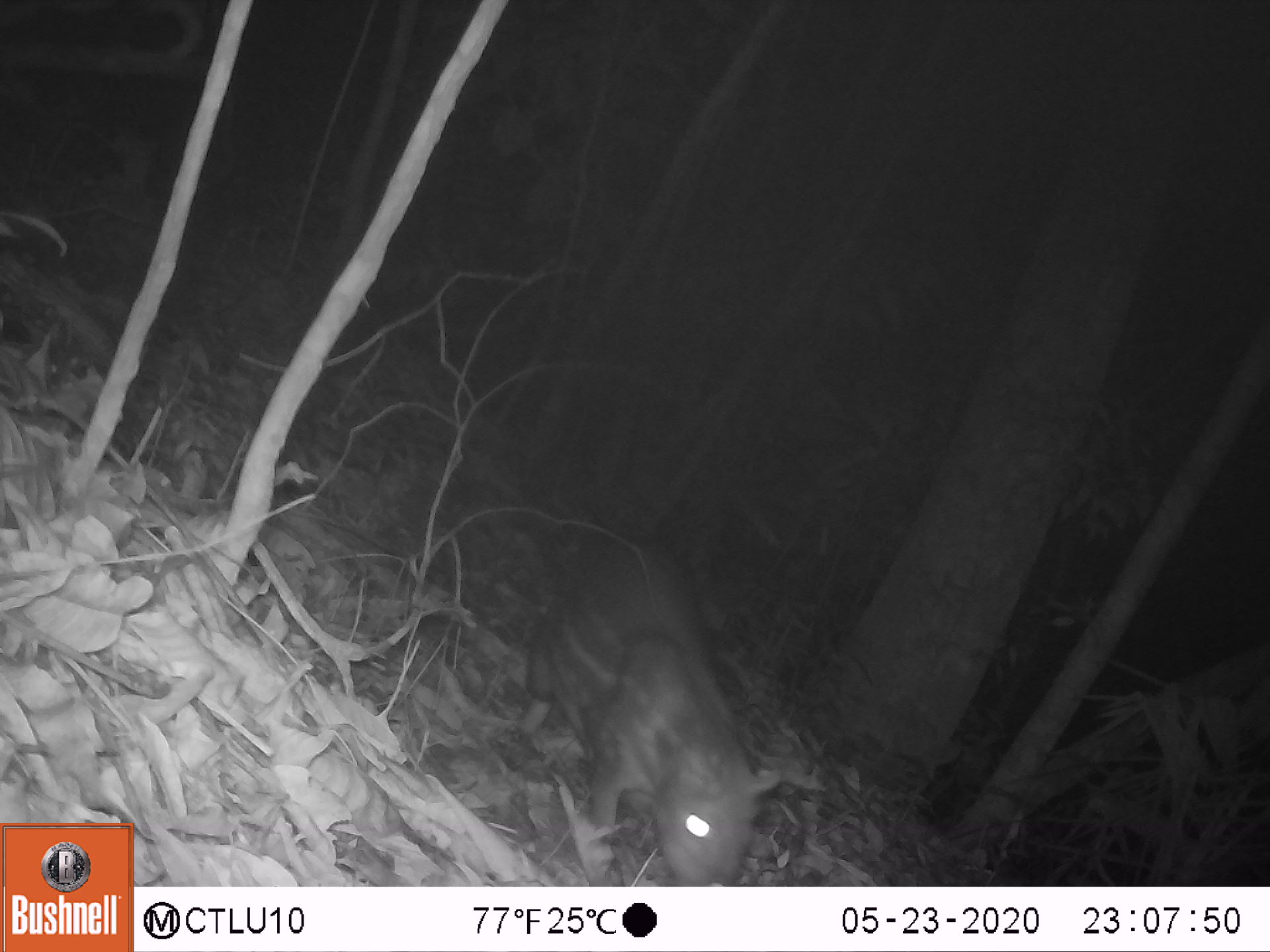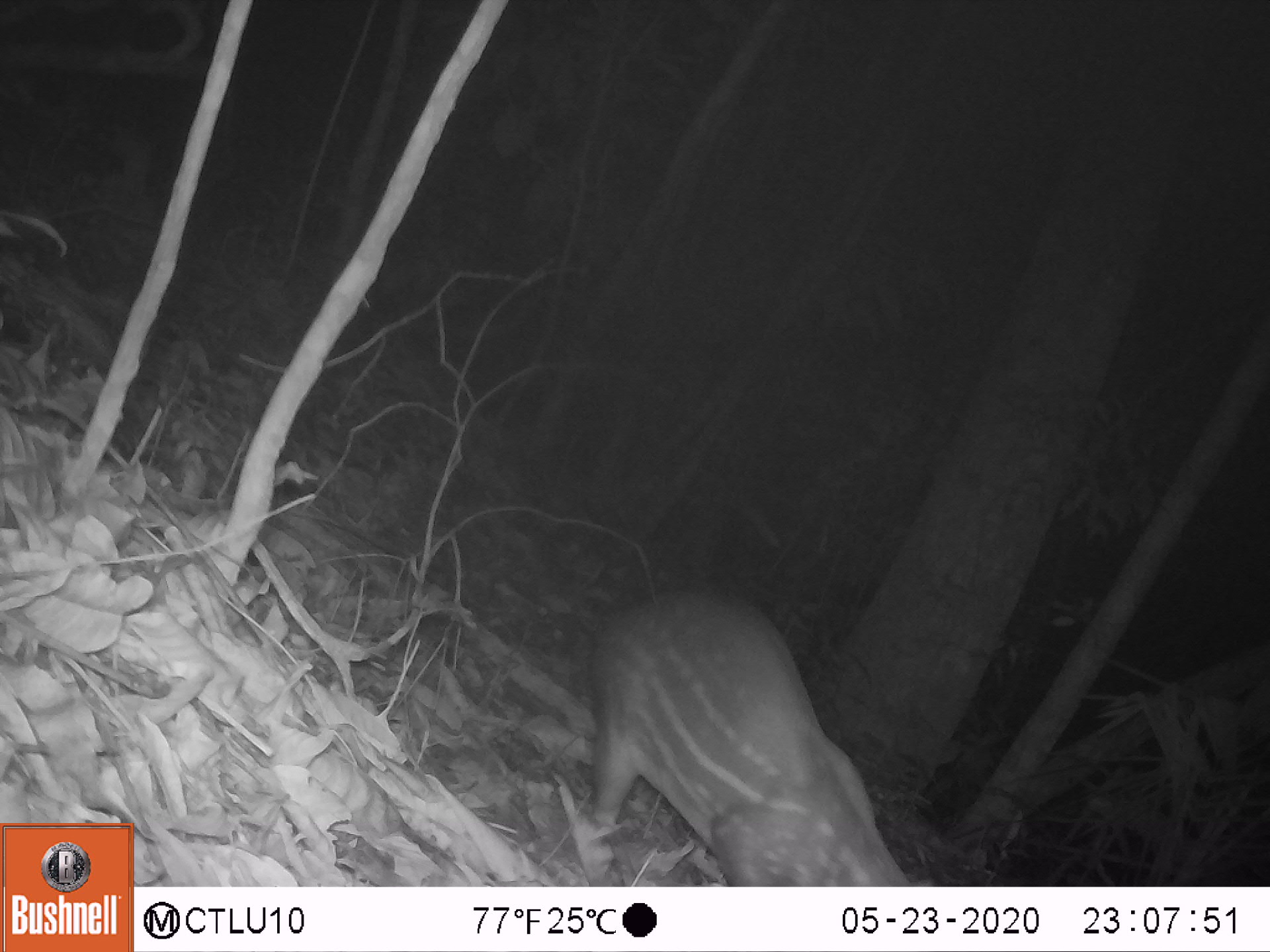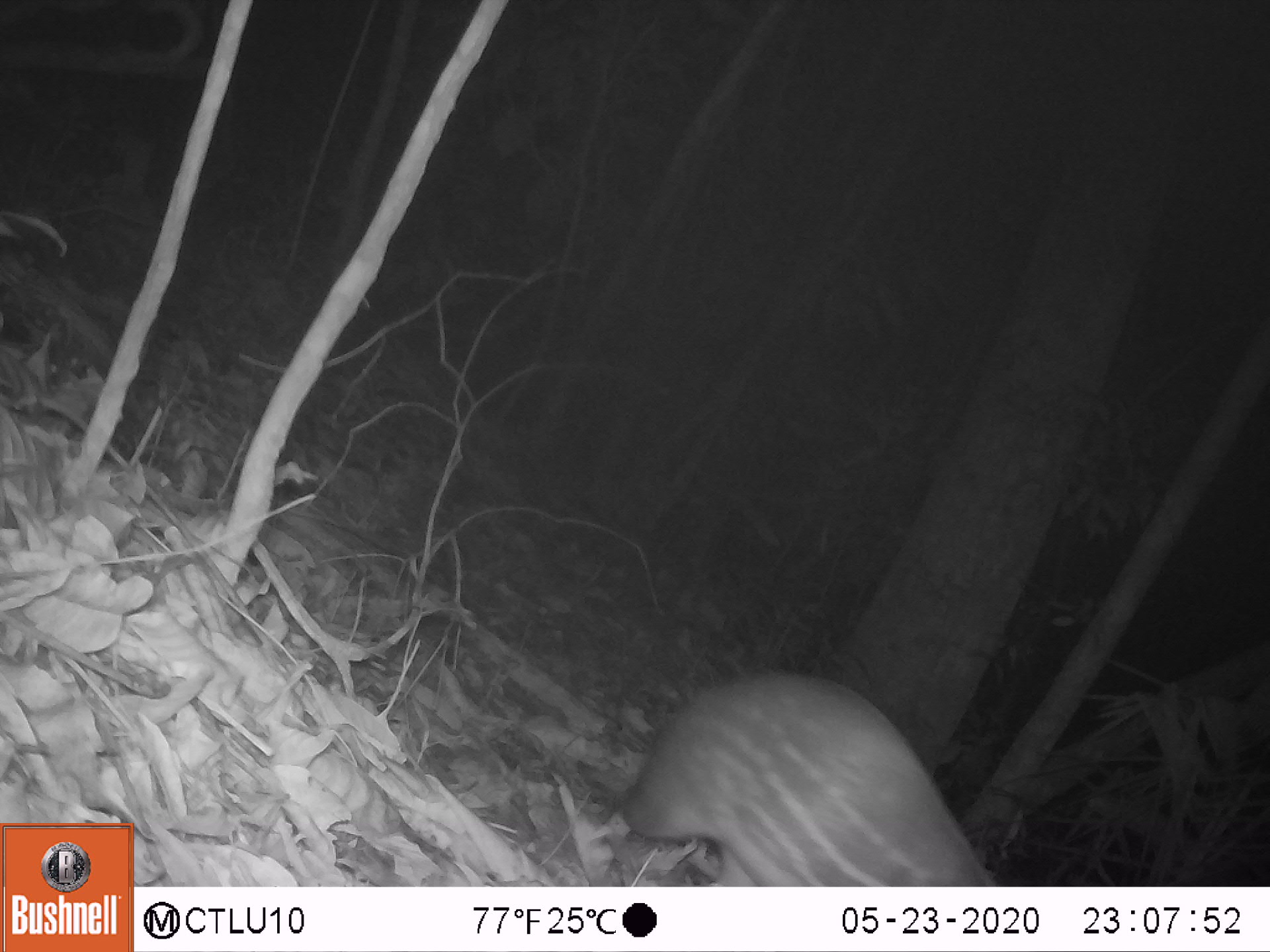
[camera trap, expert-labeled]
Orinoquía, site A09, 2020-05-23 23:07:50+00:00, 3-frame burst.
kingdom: Animalia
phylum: Chordata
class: Mammalia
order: Rodentia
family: Cuniculidae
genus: Cuniculus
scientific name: Cuniculus paca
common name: spotted paca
Spotted paca (Cuniculus paca).